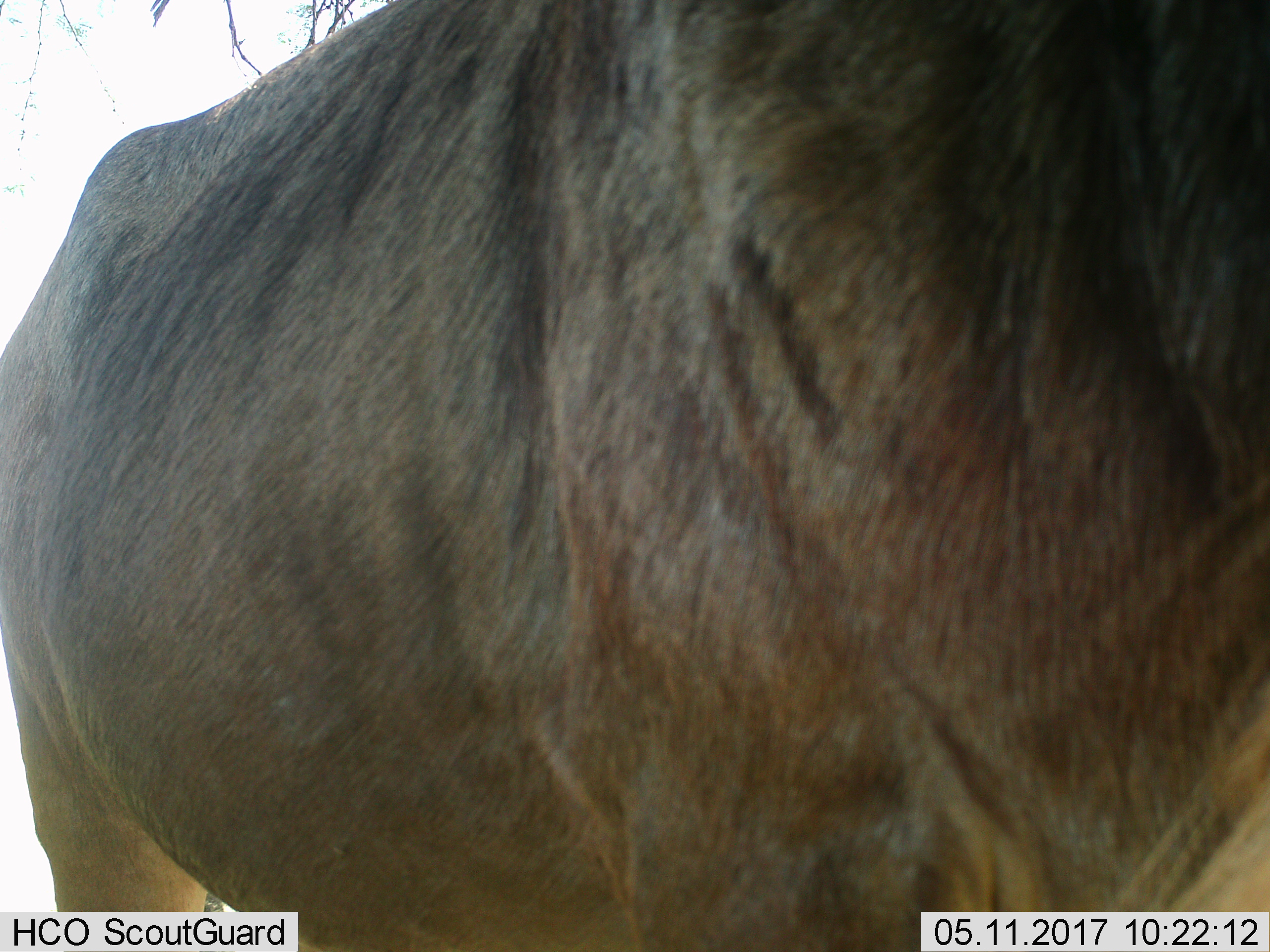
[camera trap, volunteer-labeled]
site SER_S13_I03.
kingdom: Animalia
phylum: Chordata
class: Mammalia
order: Artiodactyla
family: Bovidae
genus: Connochaetes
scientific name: Connochaetes taurinus taurinus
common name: blue wildebeest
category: wildebeestblue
Wildebeestblue (blue wildebeest) (Connochaetes taurinus taurinus), count 1. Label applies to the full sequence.